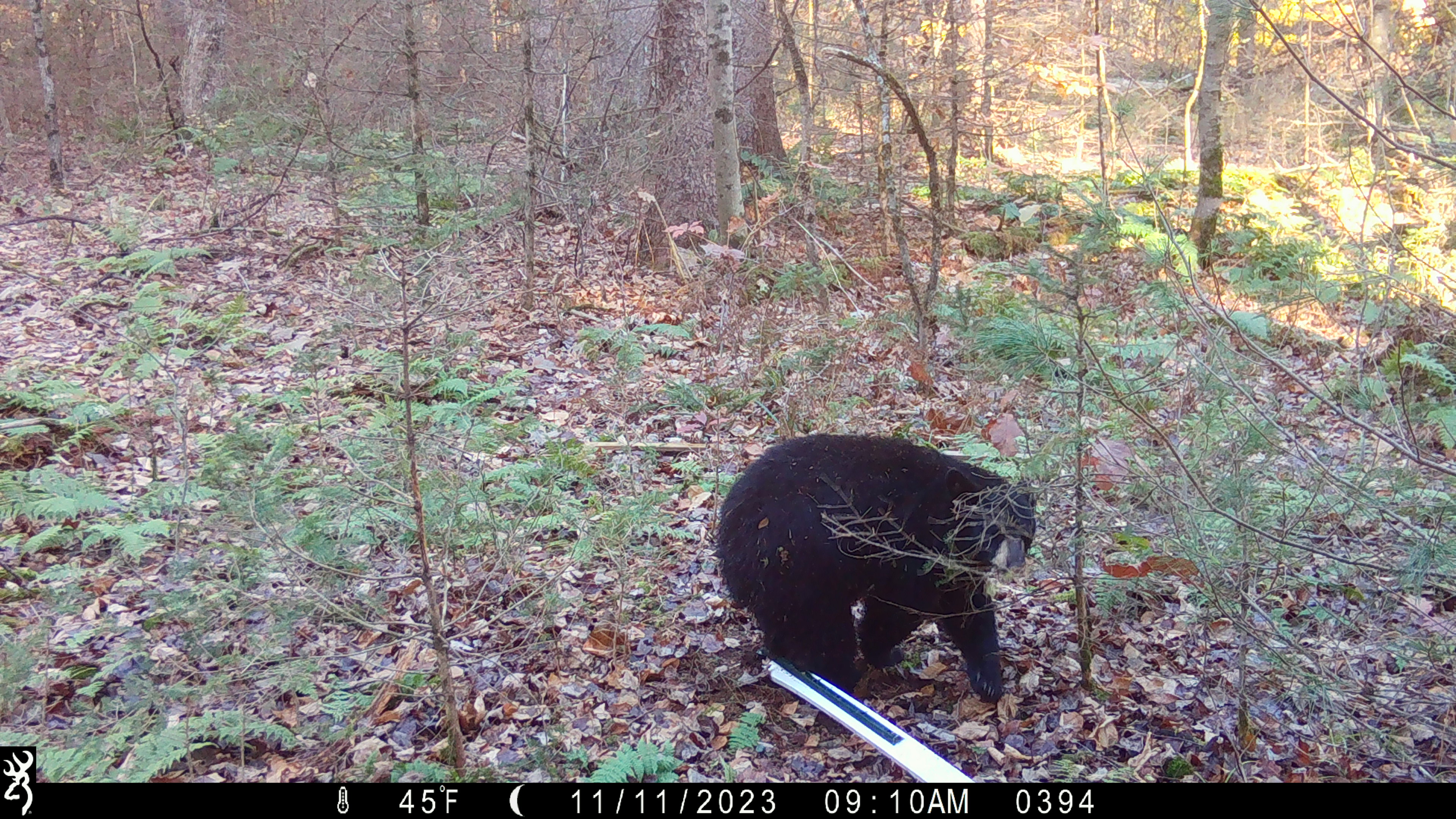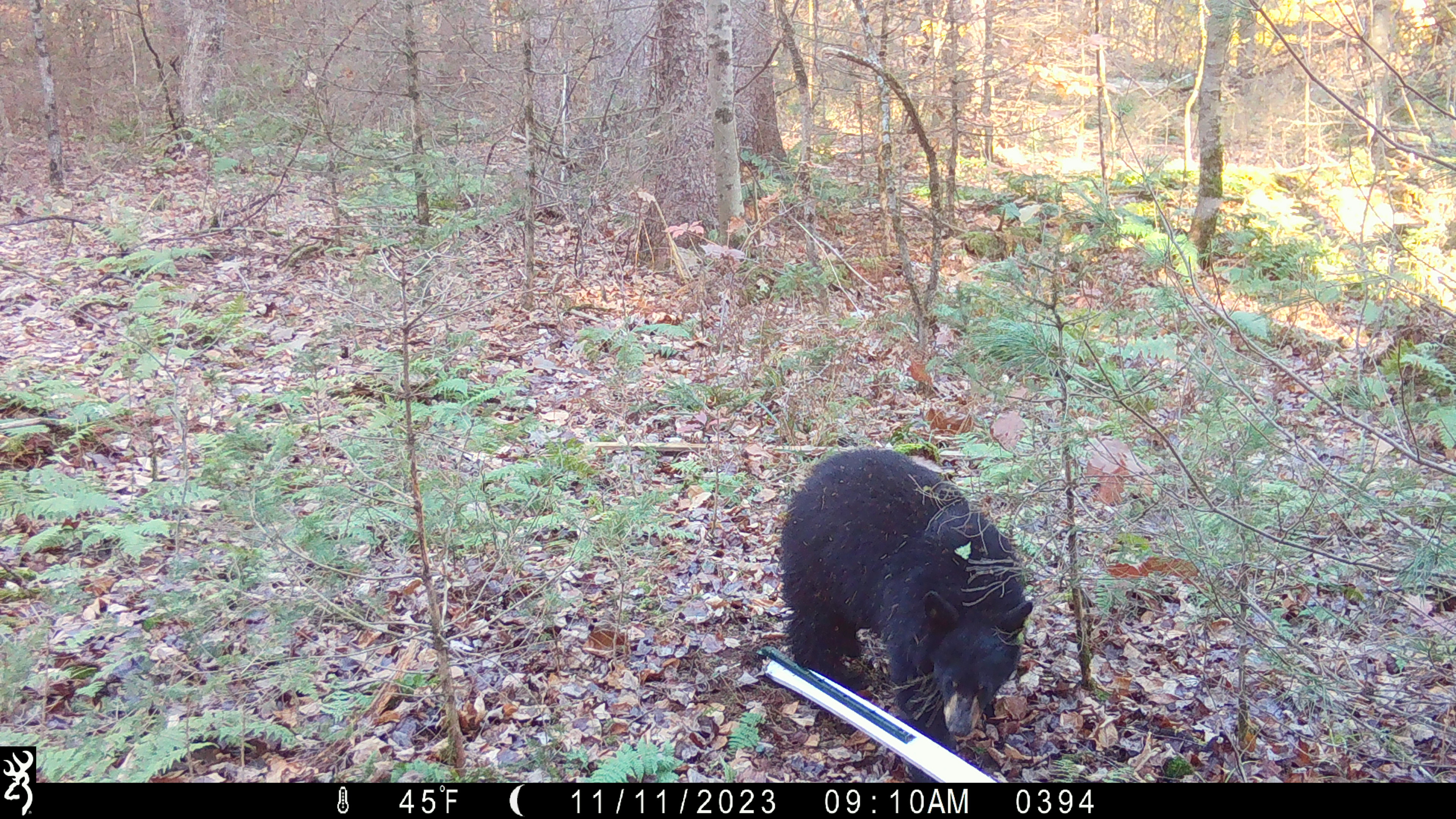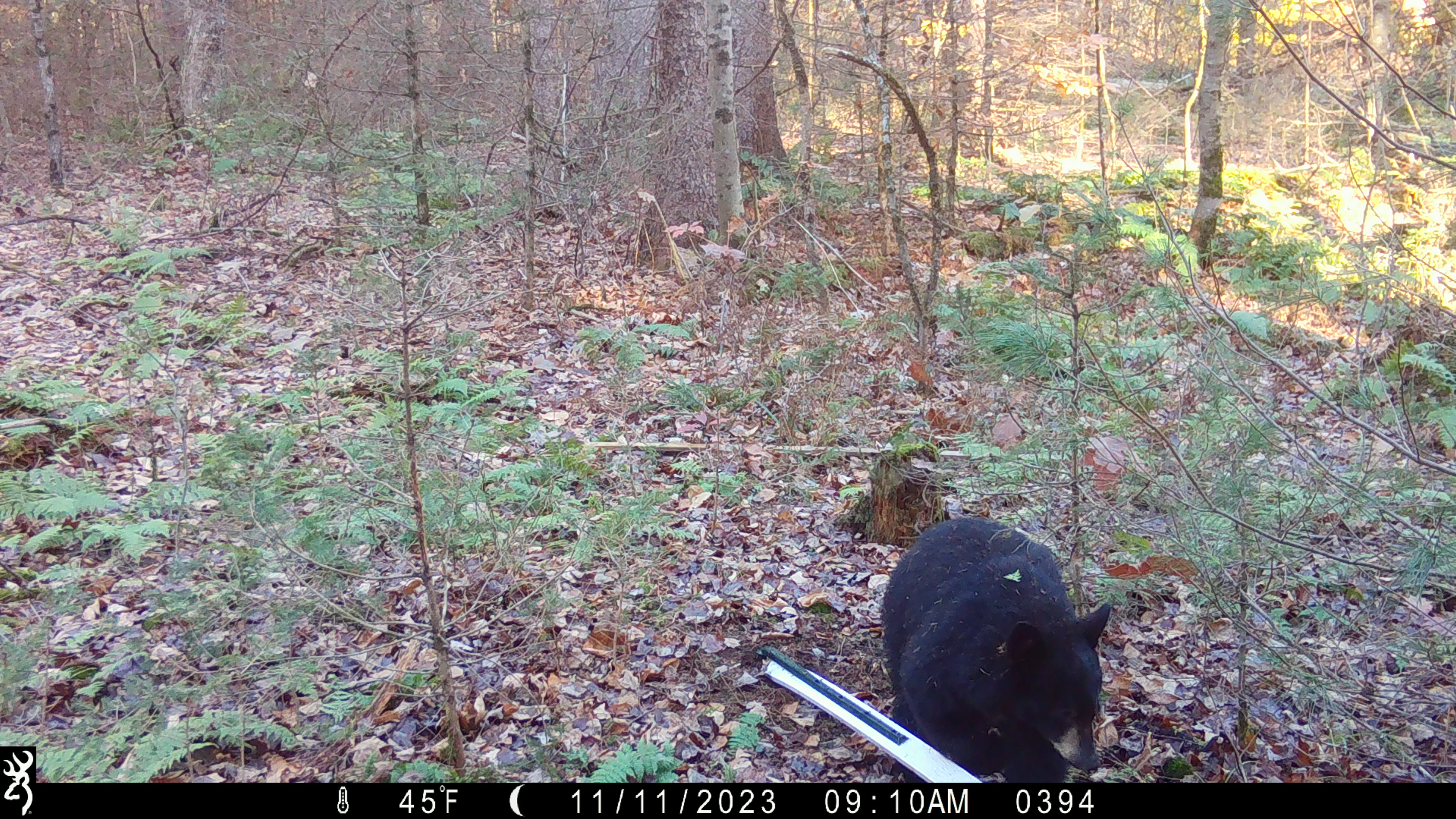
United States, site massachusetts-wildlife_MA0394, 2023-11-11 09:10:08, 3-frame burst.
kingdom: Animalia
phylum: Chordata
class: Mammalia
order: Carnivora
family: Ursidae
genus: Ursus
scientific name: Ursus americanus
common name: black bear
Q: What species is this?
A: Black bear (Ursus americanus).